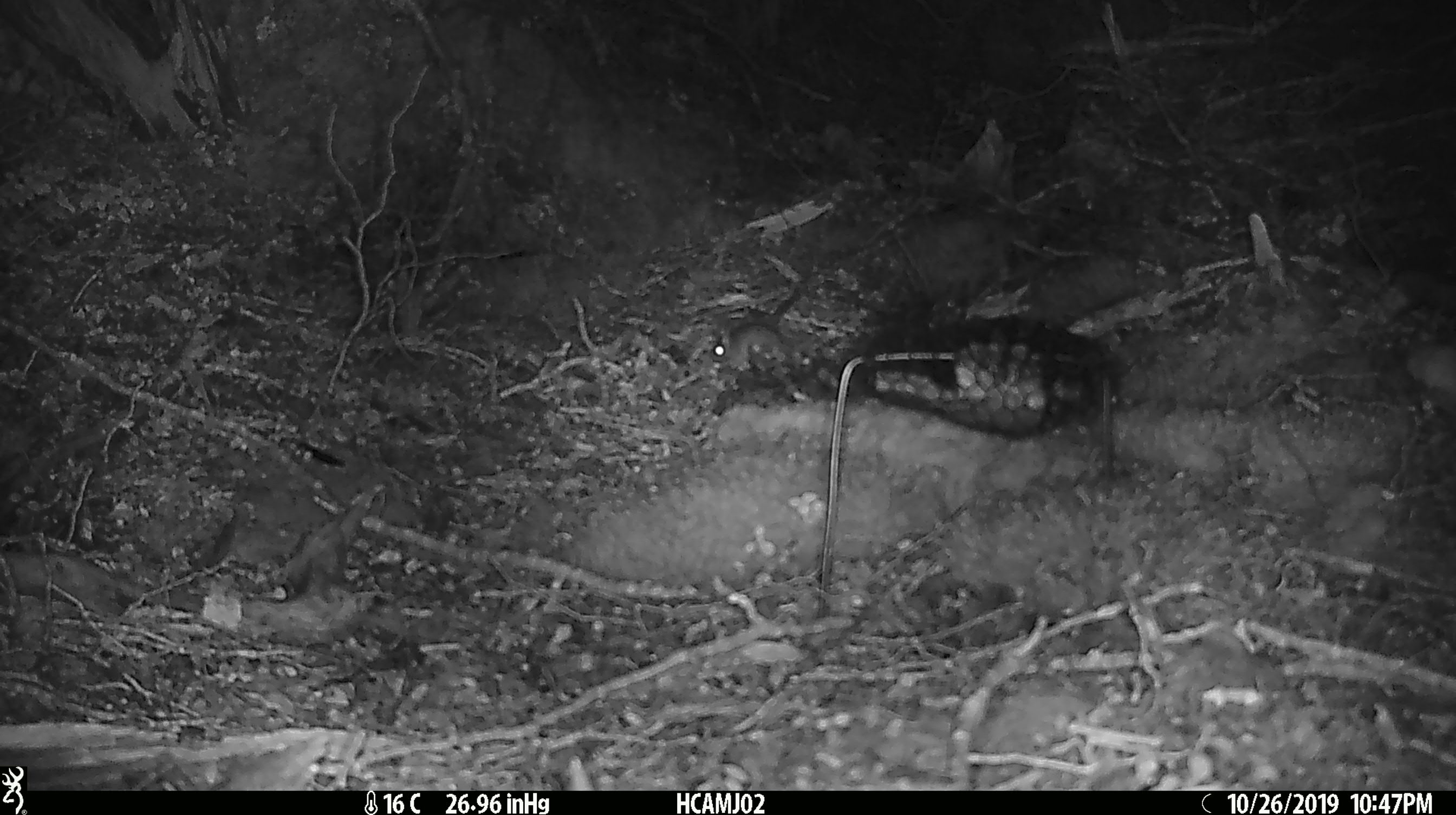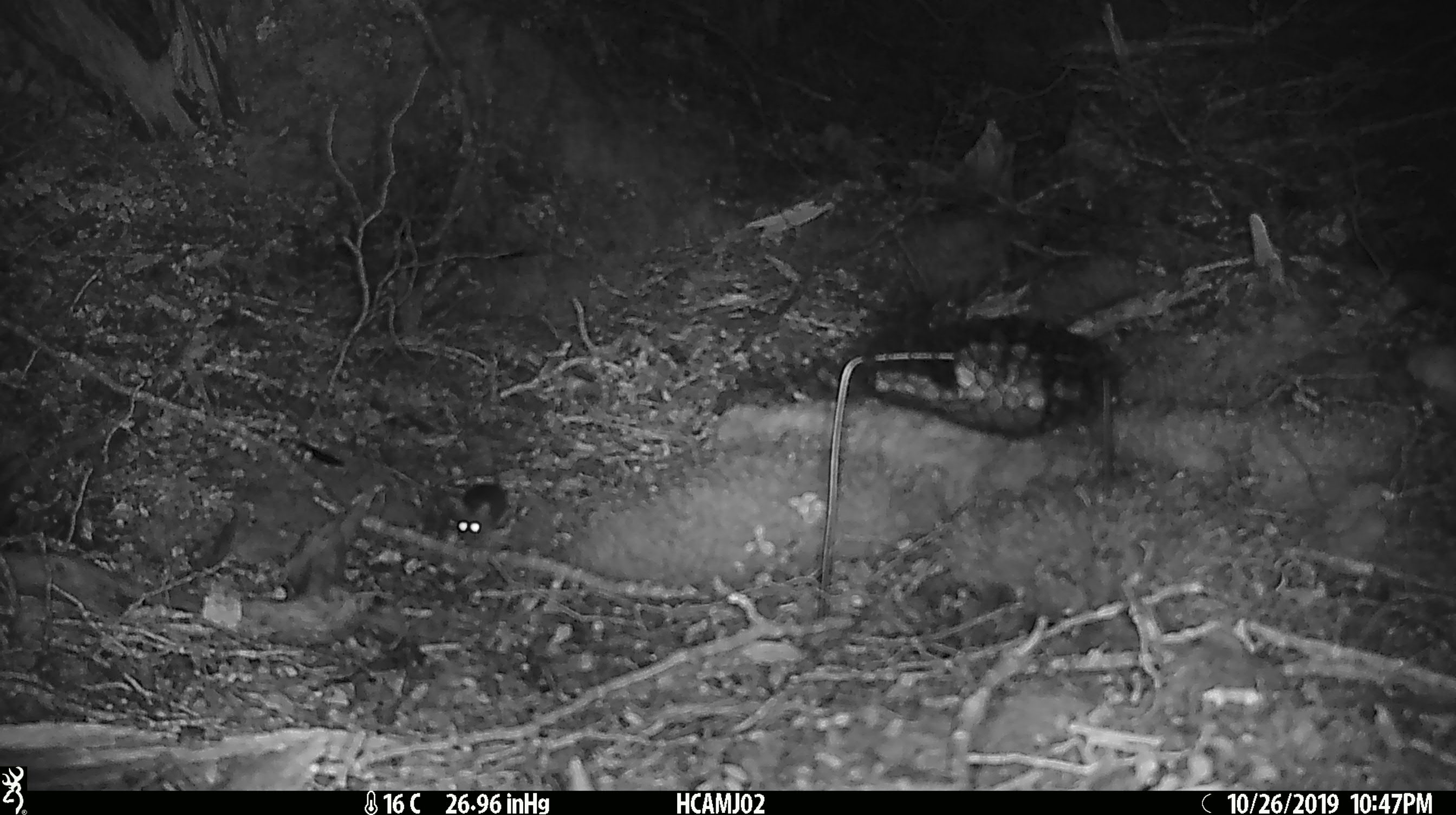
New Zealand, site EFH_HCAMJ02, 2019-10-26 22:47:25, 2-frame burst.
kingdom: Animalia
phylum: Chordata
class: Mammalia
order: Rodentia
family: Muridae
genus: Mus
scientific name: Mus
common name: mouse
Mouse (Mus).